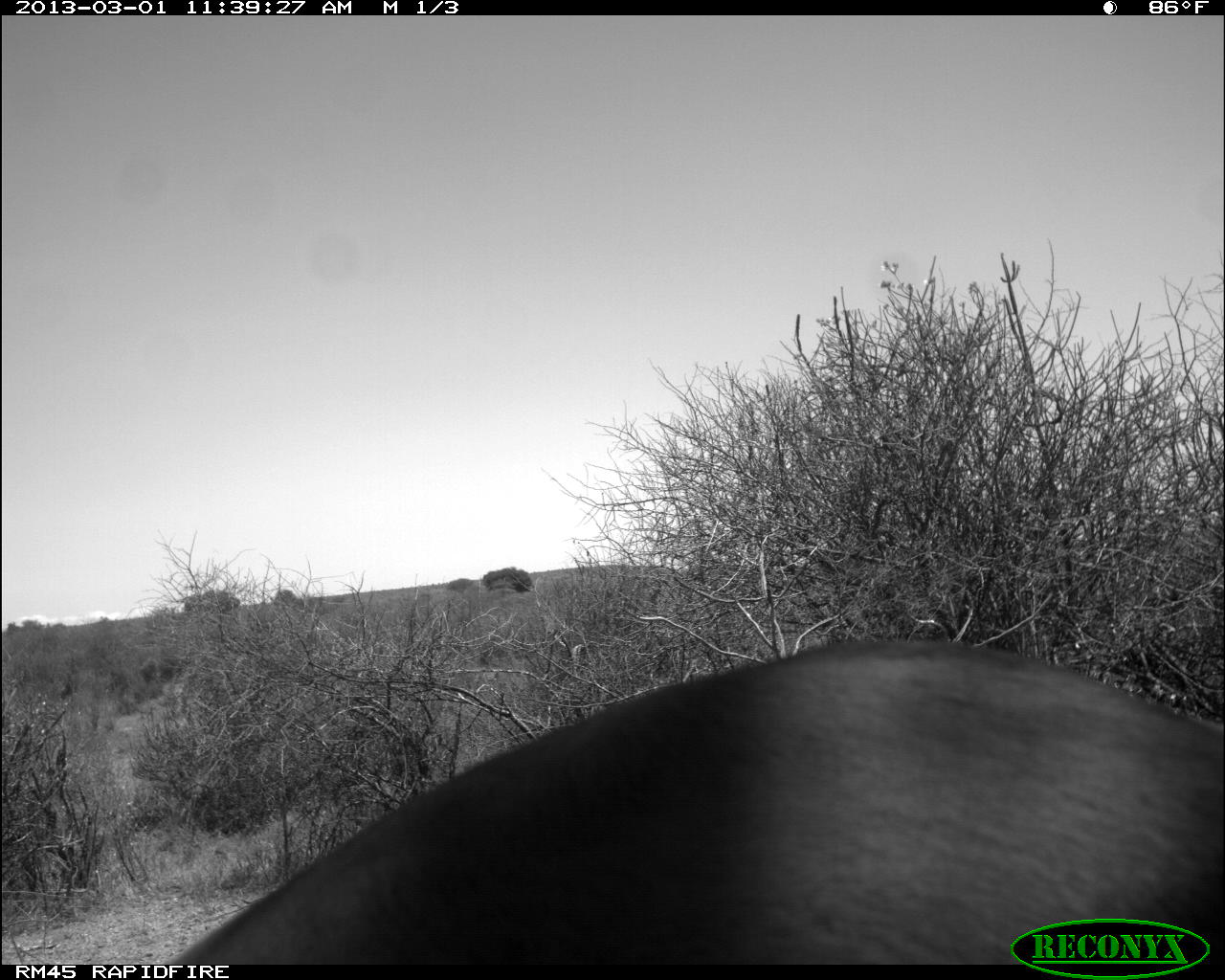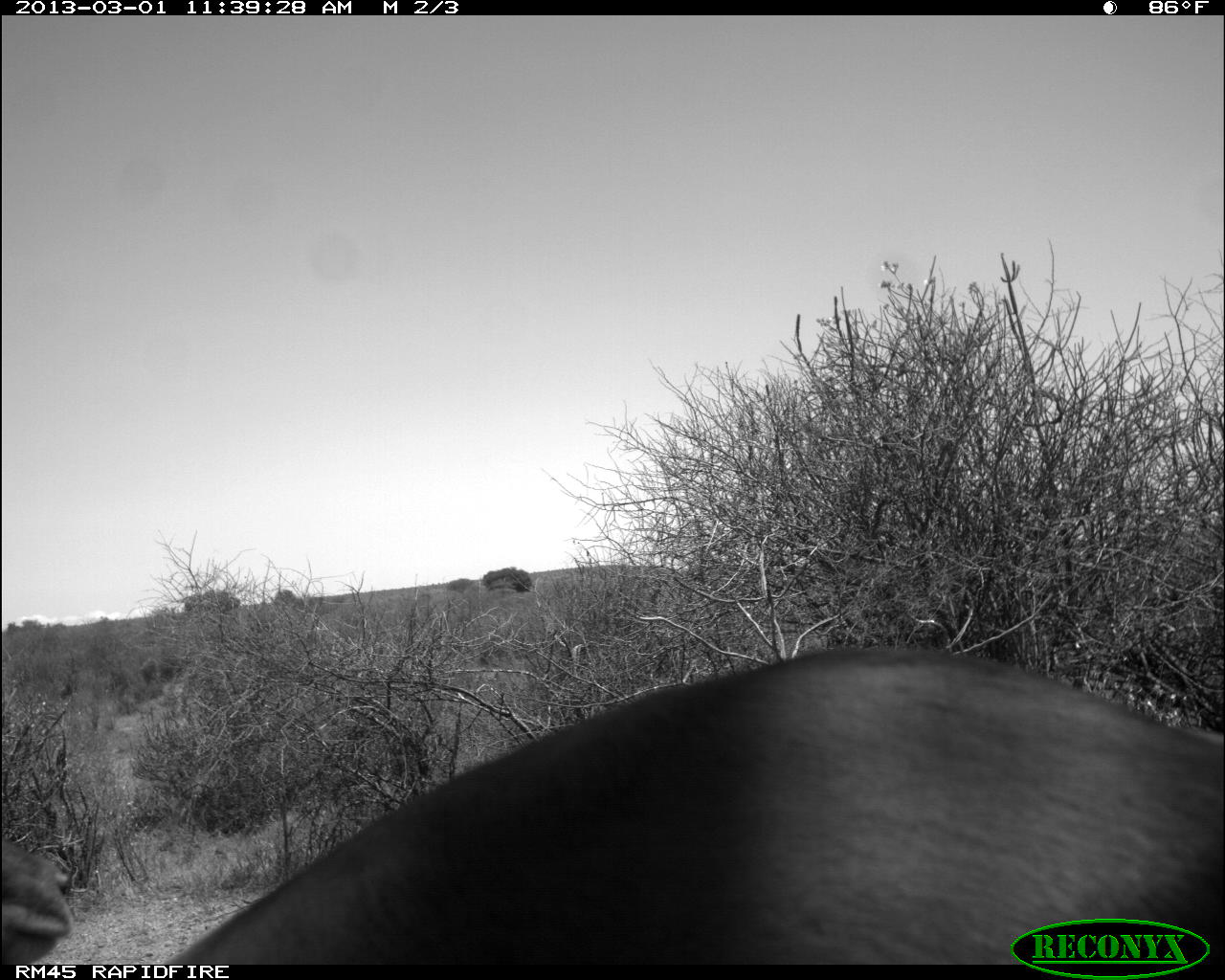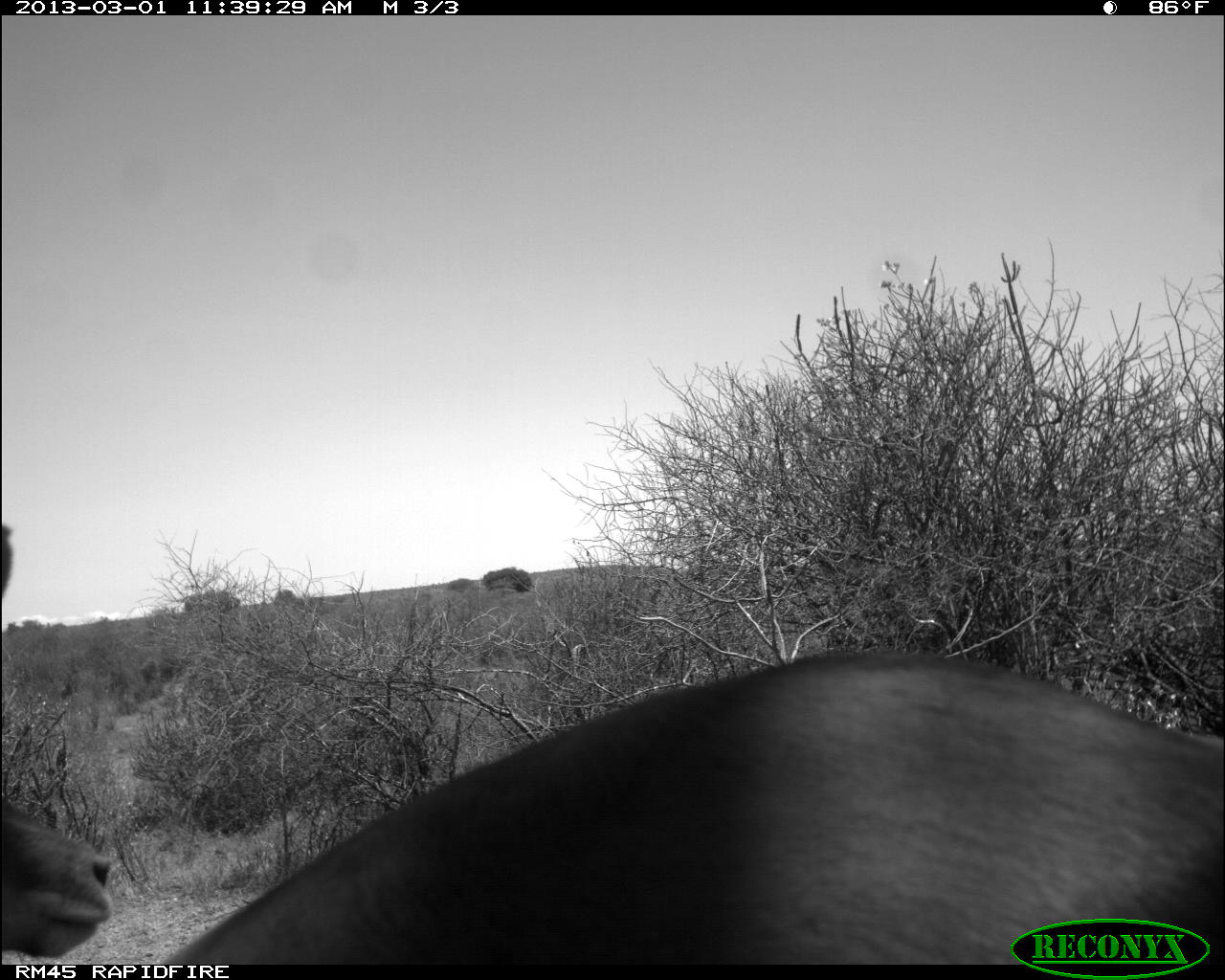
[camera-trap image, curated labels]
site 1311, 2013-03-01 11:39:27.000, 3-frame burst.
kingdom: Animalia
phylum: Chordata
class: Mammalia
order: Artiodactyla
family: Bovidae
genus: Aepyceros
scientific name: Aepyceros melampus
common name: impala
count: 1